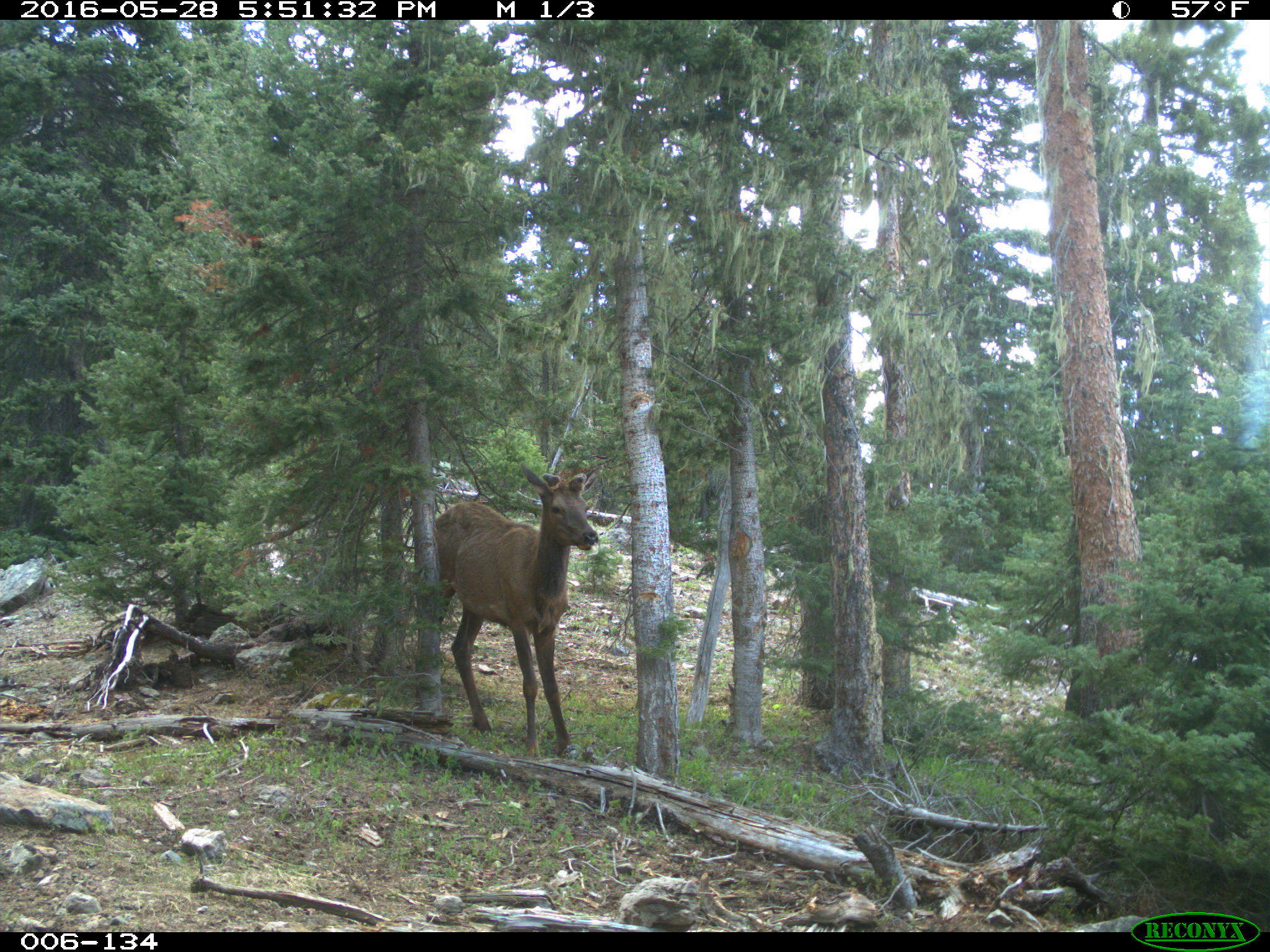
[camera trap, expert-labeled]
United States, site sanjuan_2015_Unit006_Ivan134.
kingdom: Animalia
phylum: Chordata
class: Mammalia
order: Artiodactyla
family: Cervidae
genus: Cervus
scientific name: Cervus elaphus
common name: red deer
Cervus elaphus (red deer).